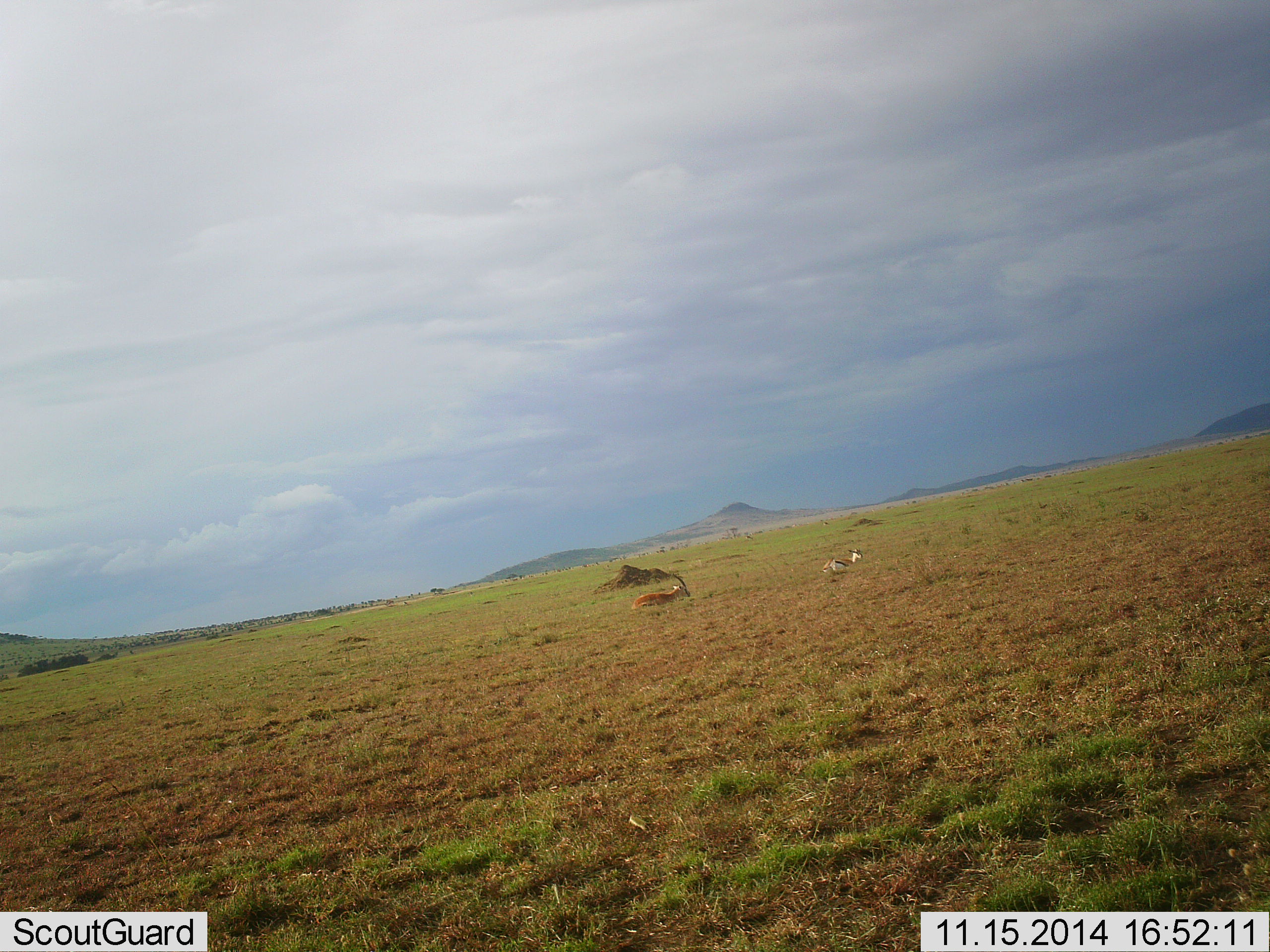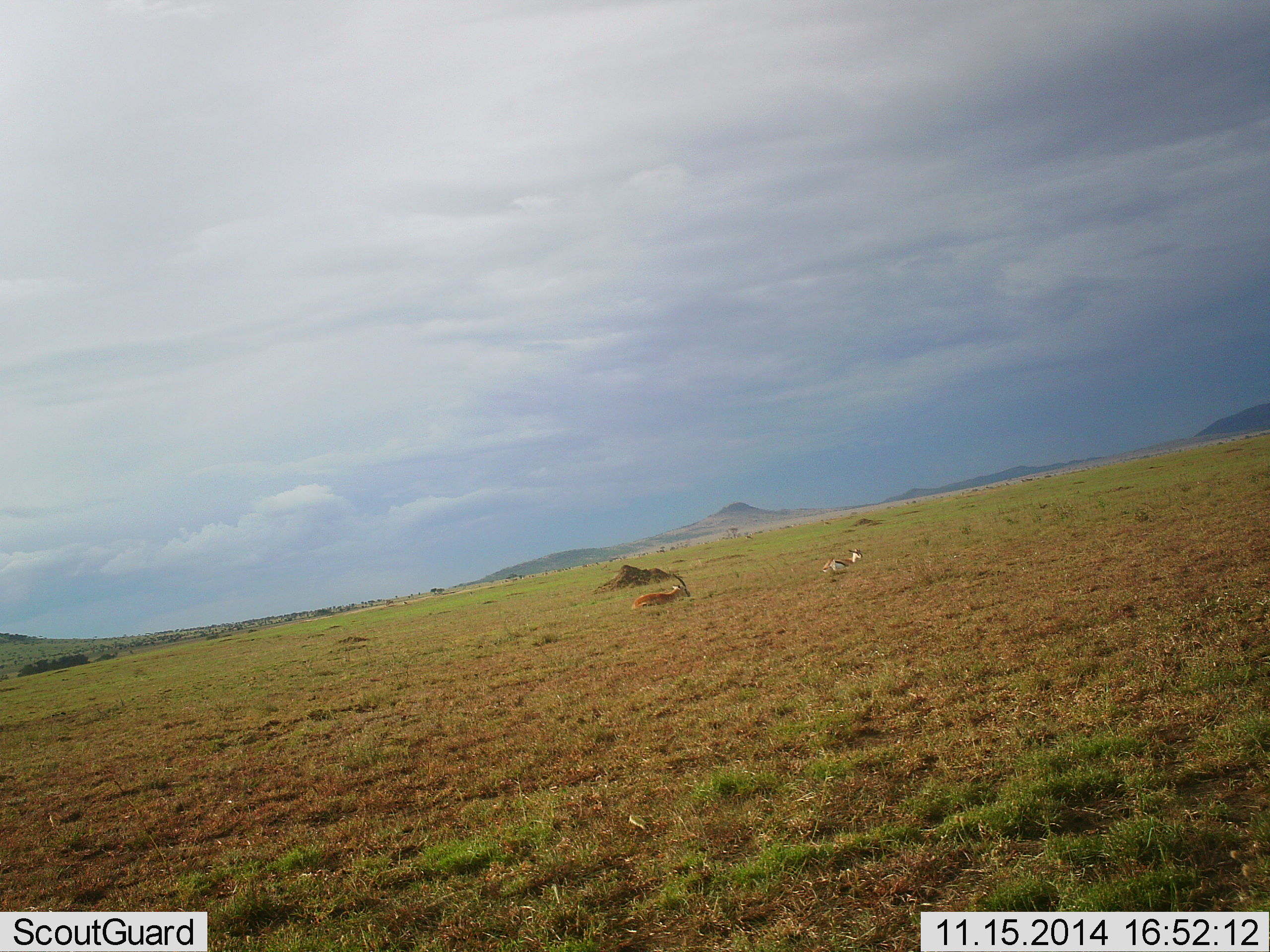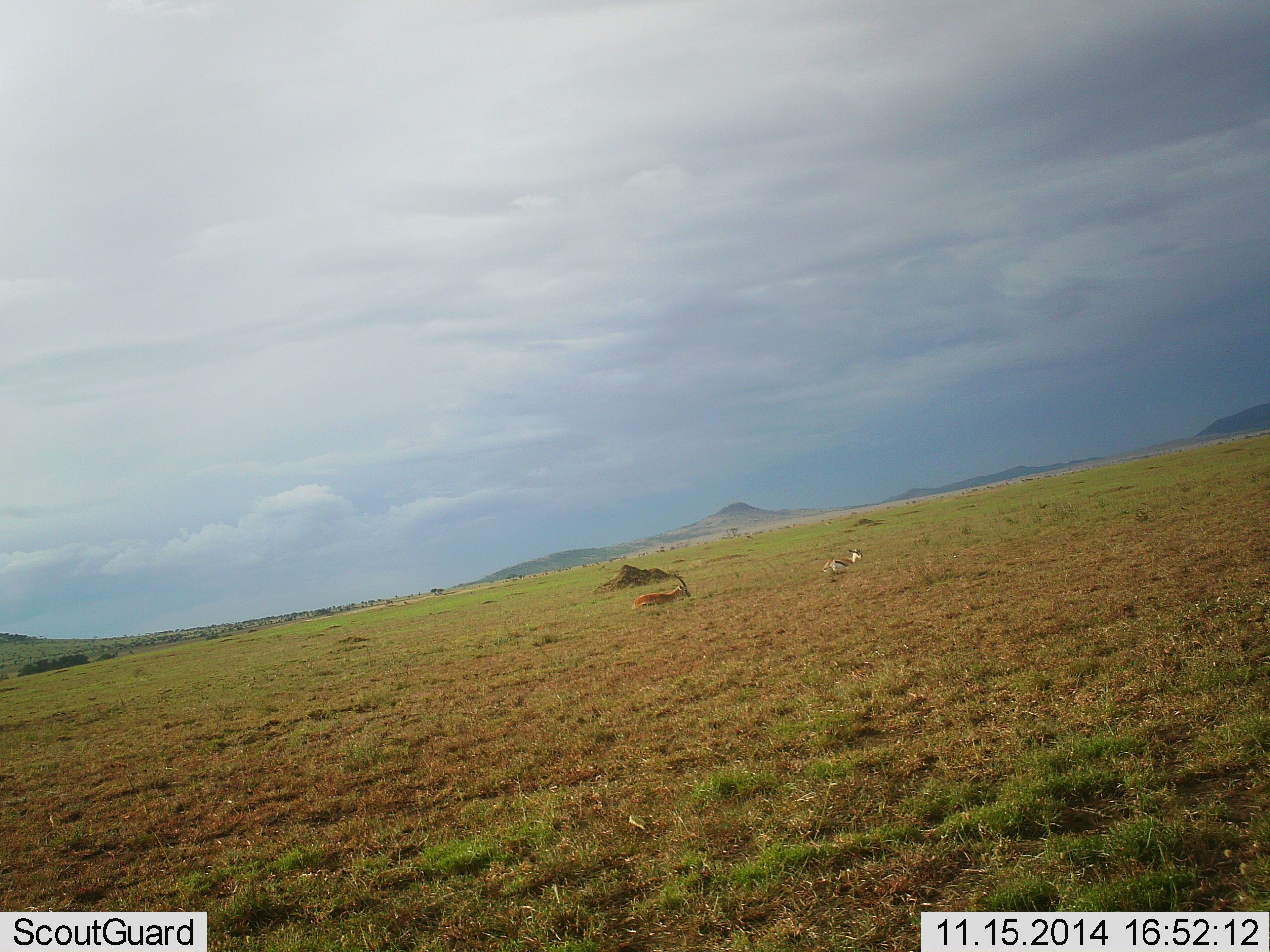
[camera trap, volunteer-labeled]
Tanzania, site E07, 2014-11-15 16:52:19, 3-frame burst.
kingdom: Animalia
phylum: Chordata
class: Mammalia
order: Artiodactyla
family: Bovidae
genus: Eudorcas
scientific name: Eudorcas thomsonii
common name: thomson's gazelle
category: gazellethomsons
Gazellethomsons (thomson's gazelle) (Eudorcas thomsonii), count 2. Behavior (volunteer vote fractions): standing 30%, resting 60%, moving 10%, interacting 10%. Young present (vote fraction): 0%. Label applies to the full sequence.